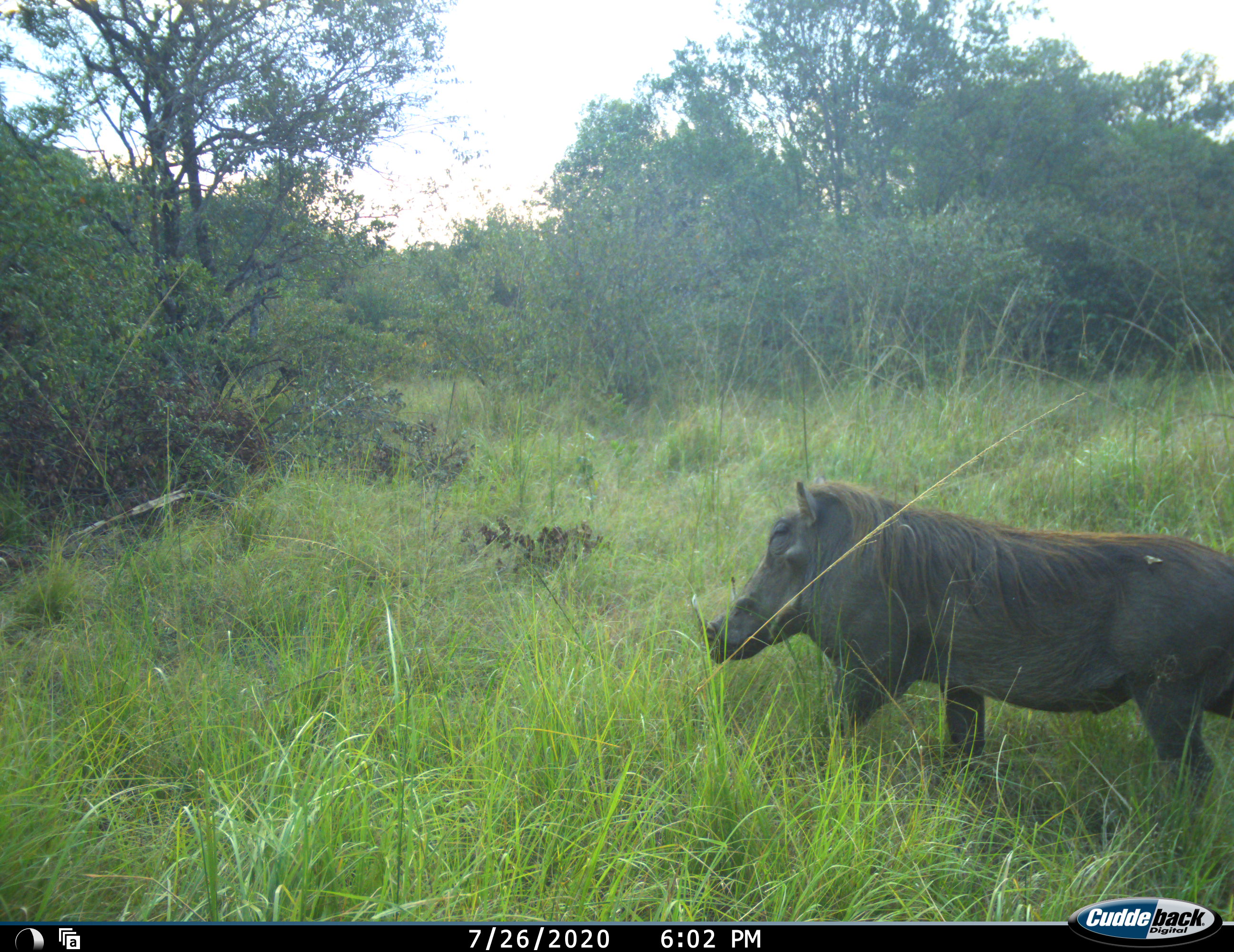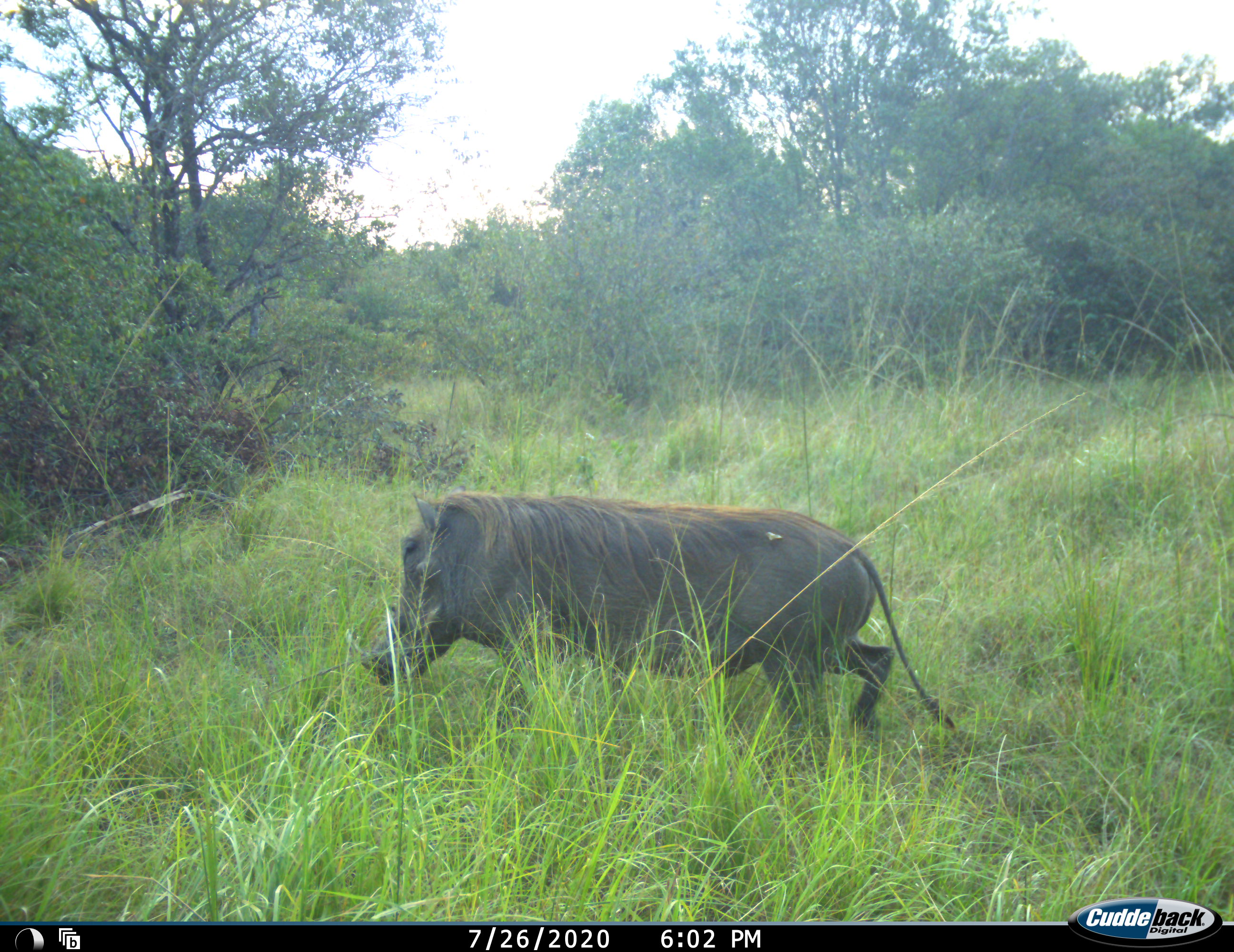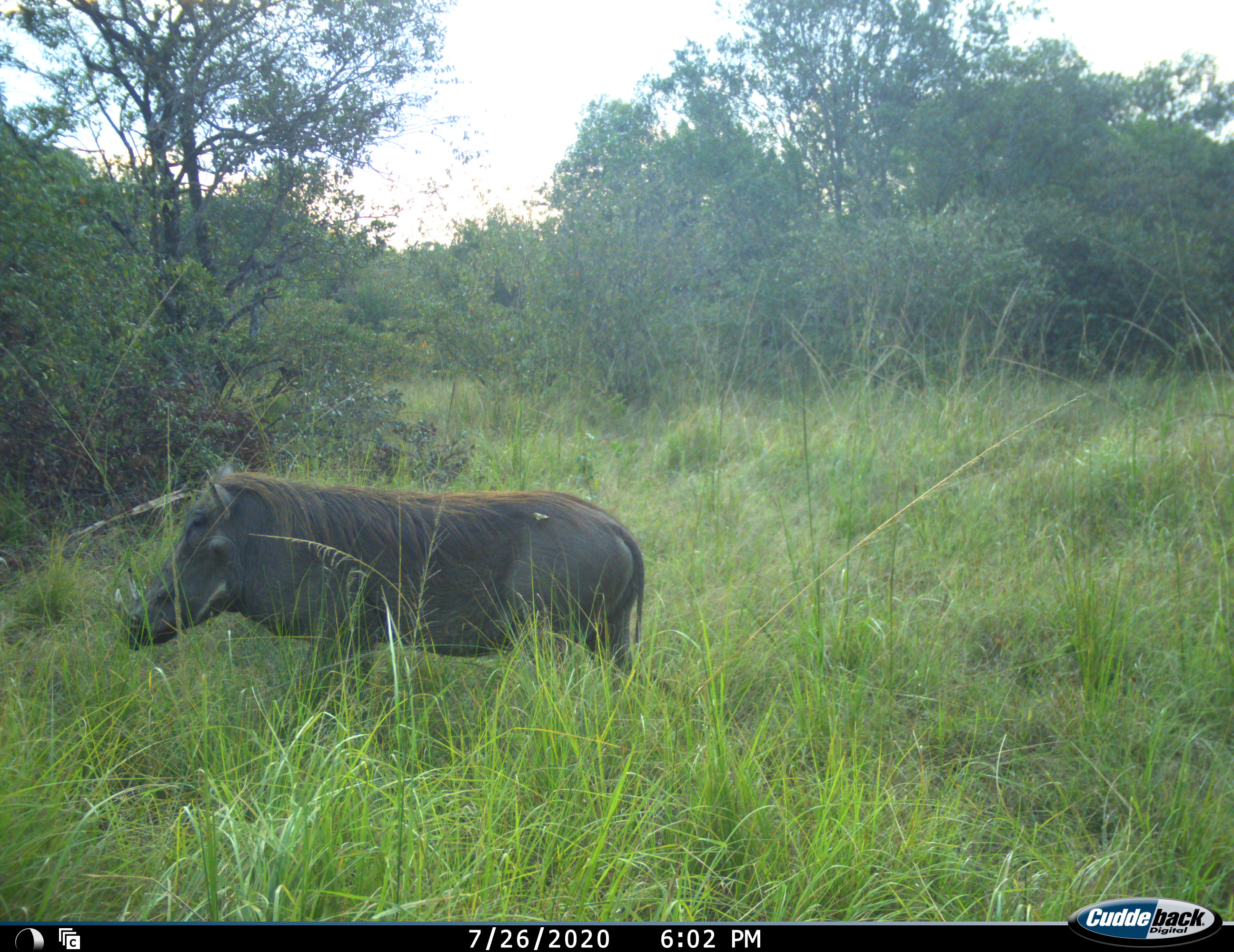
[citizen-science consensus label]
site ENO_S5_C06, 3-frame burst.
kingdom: Animalia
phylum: Chordata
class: Mammalia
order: Artiodactyla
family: Suidae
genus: Phacochoerus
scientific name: Phacochoerus africanus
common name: warthog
Warthog (Phacochoerus africanus), count 1. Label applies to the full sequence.